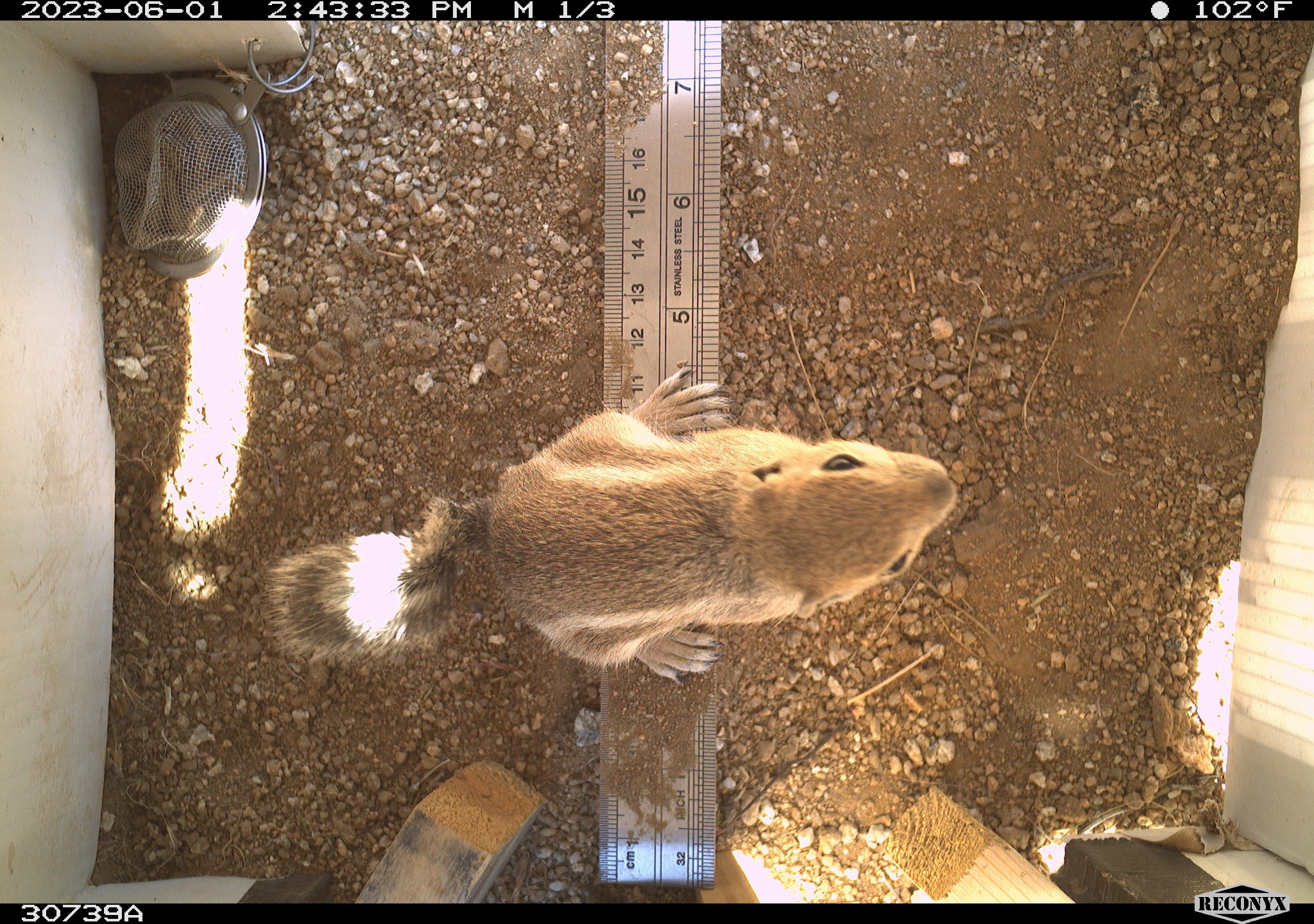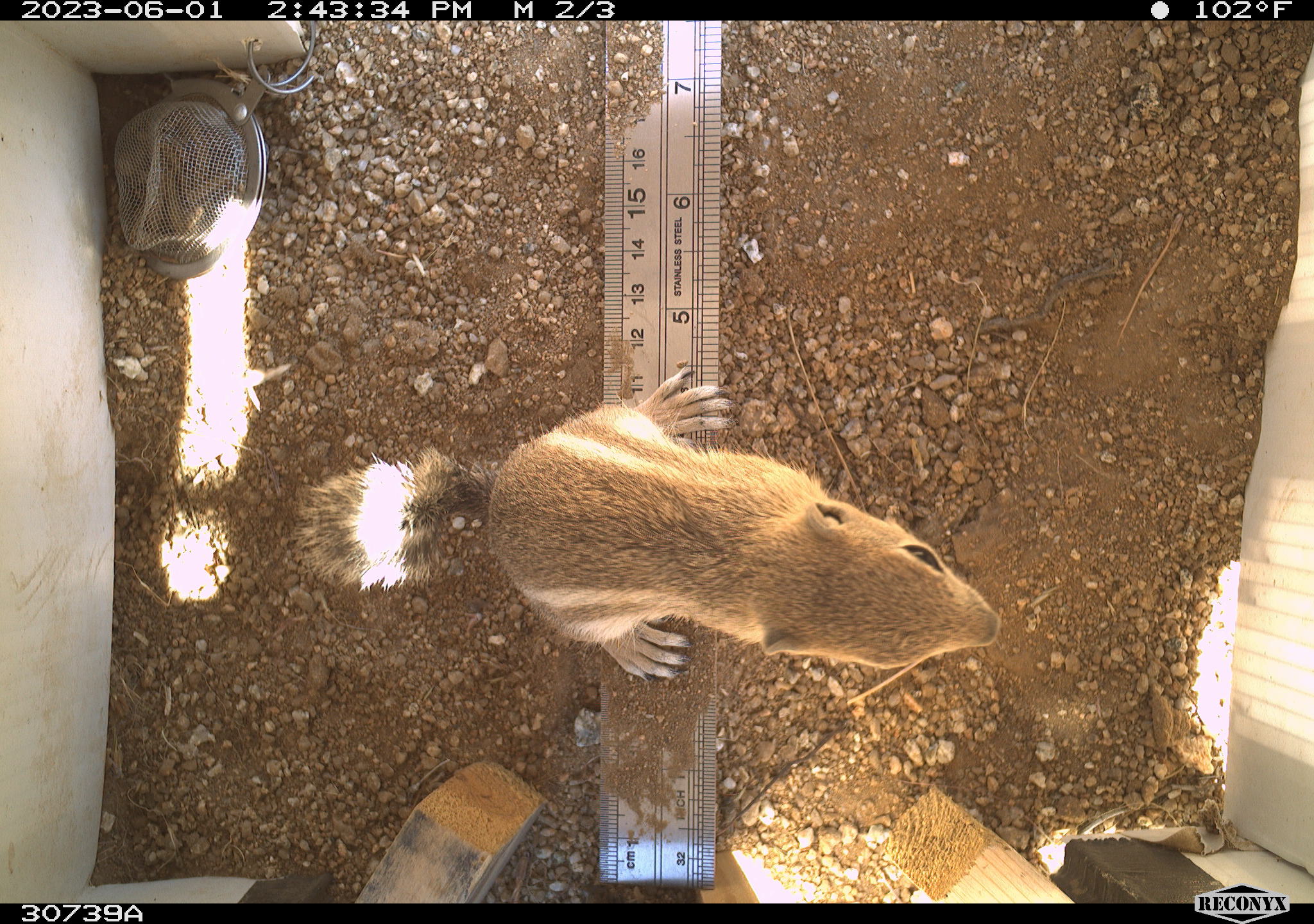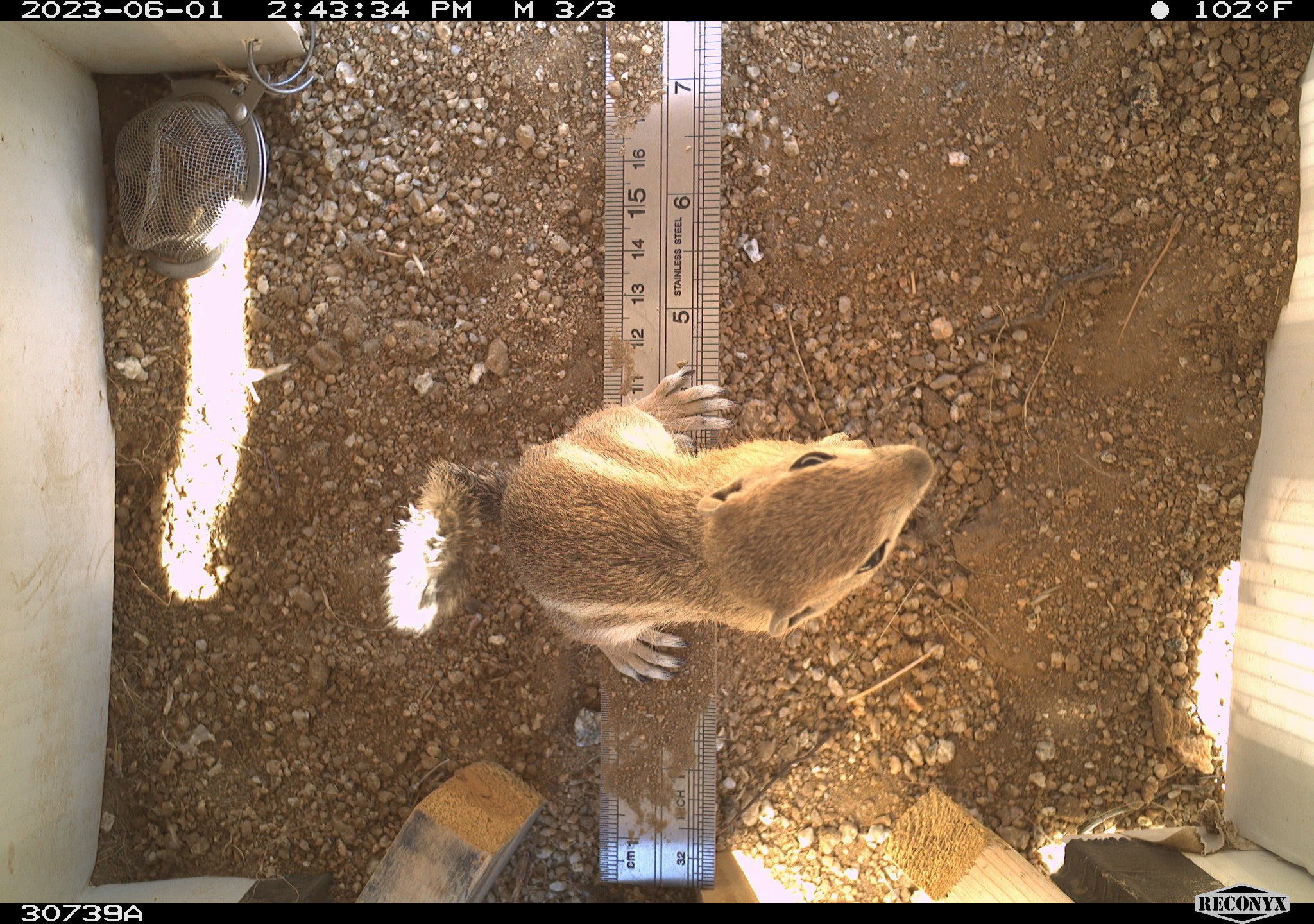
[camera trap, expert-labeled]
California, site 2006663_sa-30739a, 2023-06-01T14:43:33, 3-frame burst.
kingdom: Animalia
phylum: Chordata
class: Mammalia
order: Rodentia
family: Sciuridae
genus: Ammospermophilus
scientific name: Ammospermophilus leucurus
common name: white-tailed antelope squirrel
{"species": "white-tailed antelope squirrel (Ammospermophilus leucurus)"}